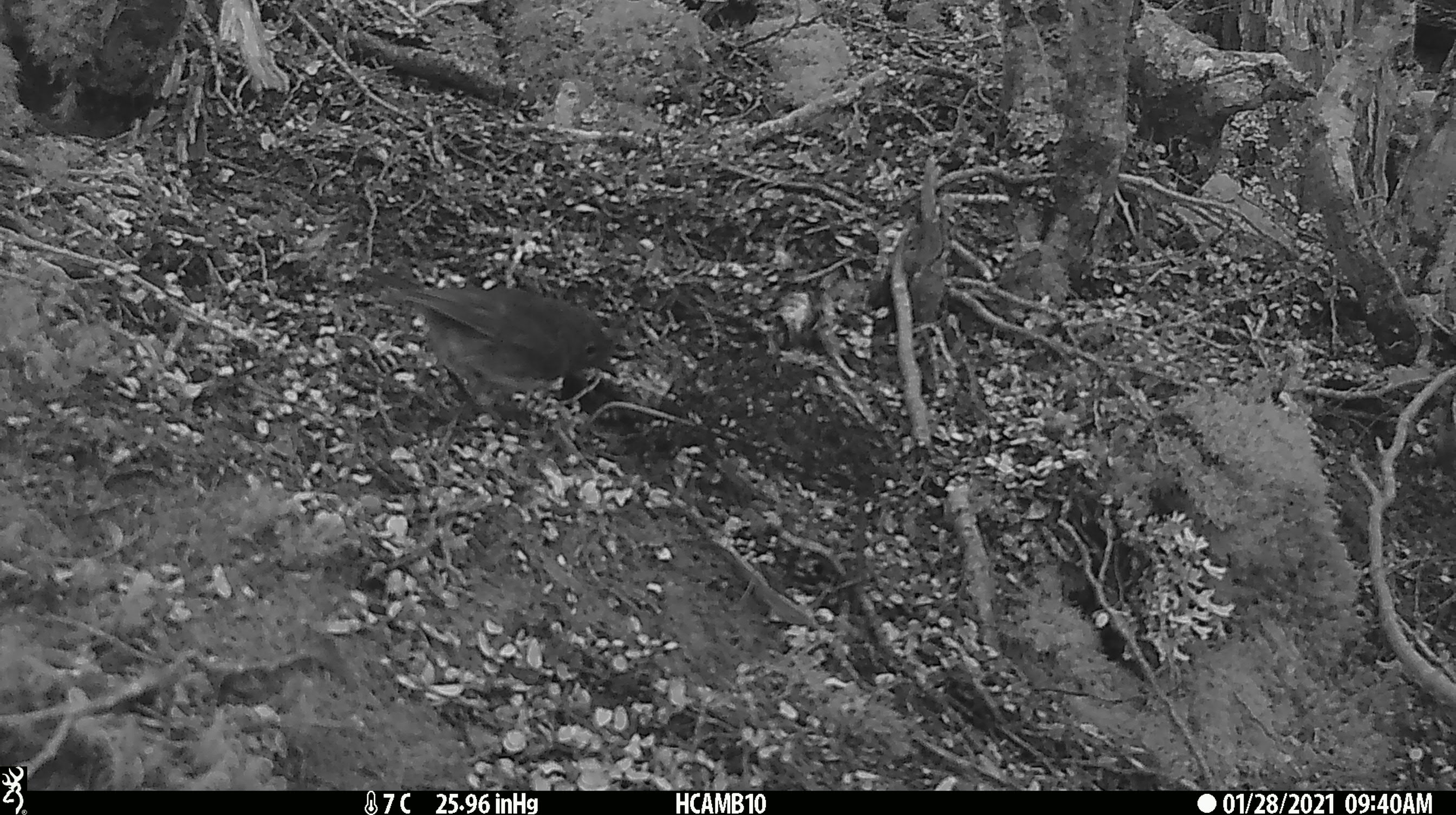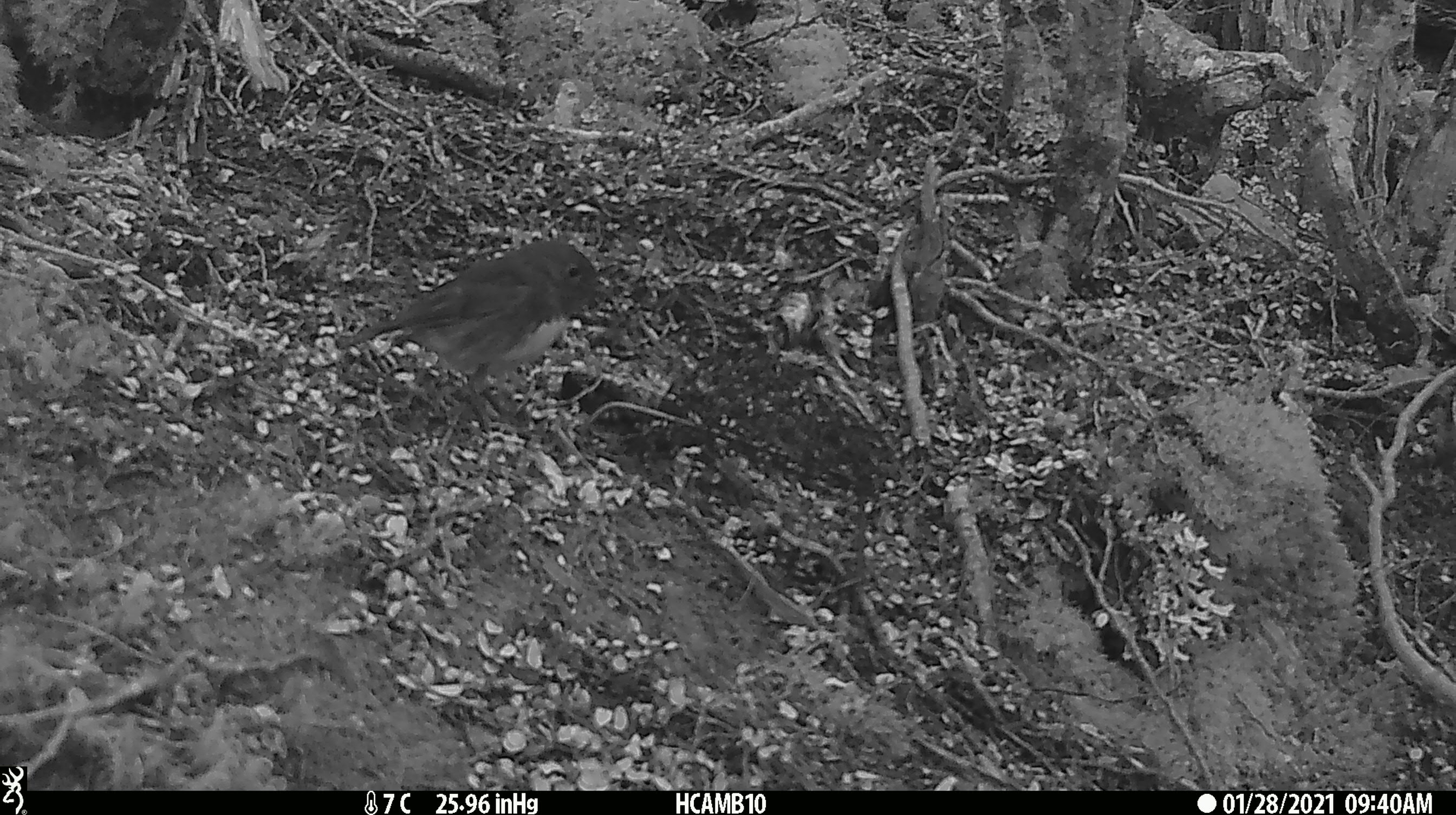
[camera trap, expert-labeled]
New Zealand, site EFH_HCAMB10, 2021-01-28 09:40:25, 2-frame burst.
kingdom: Animalia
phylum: Chordata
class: Aves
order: Passeriformes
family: Petroicidae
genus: Petroica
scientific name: Petroica australis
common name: new zealand robin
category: robin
Robin (new zealand robin) (Petroica australis).